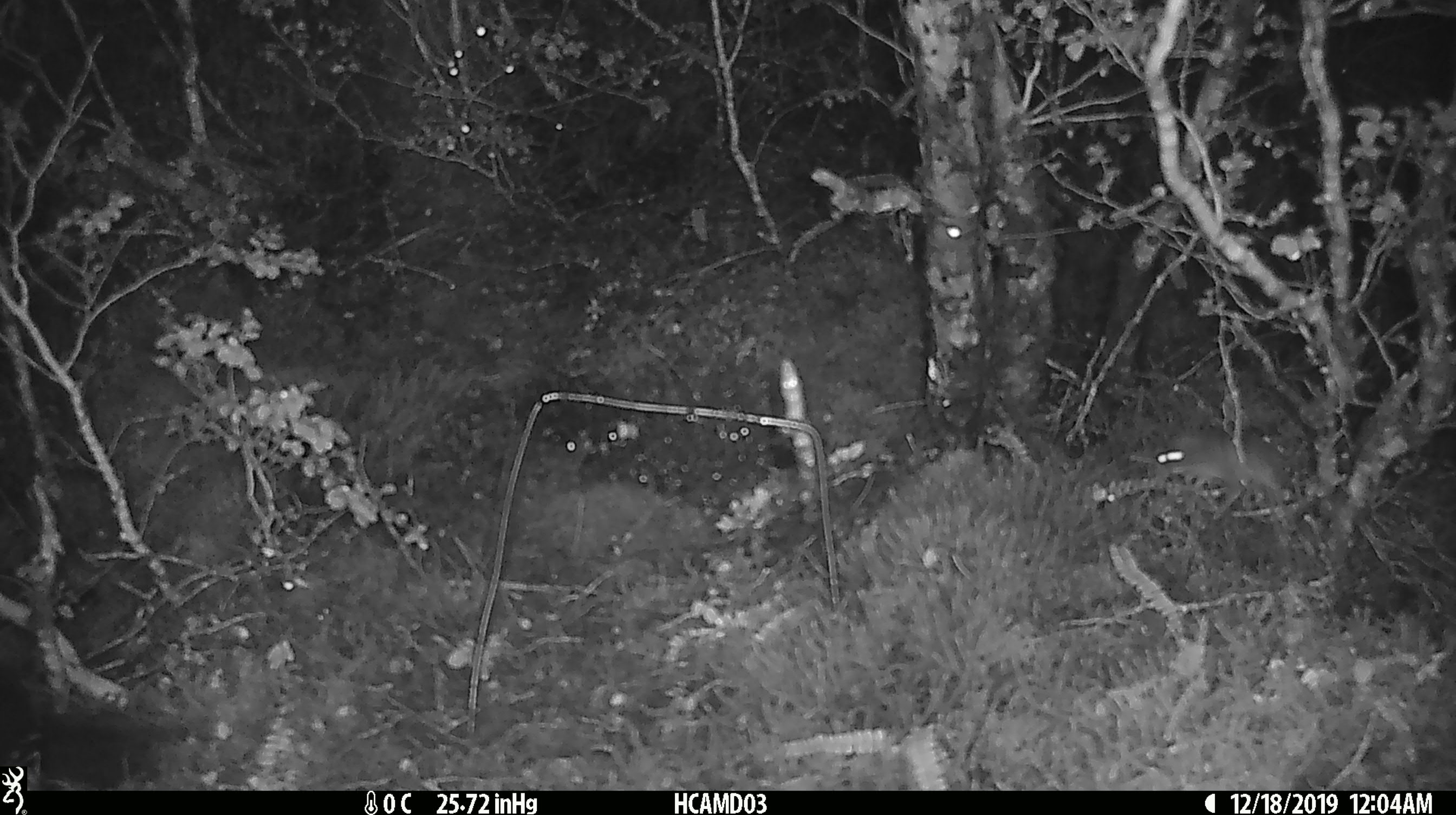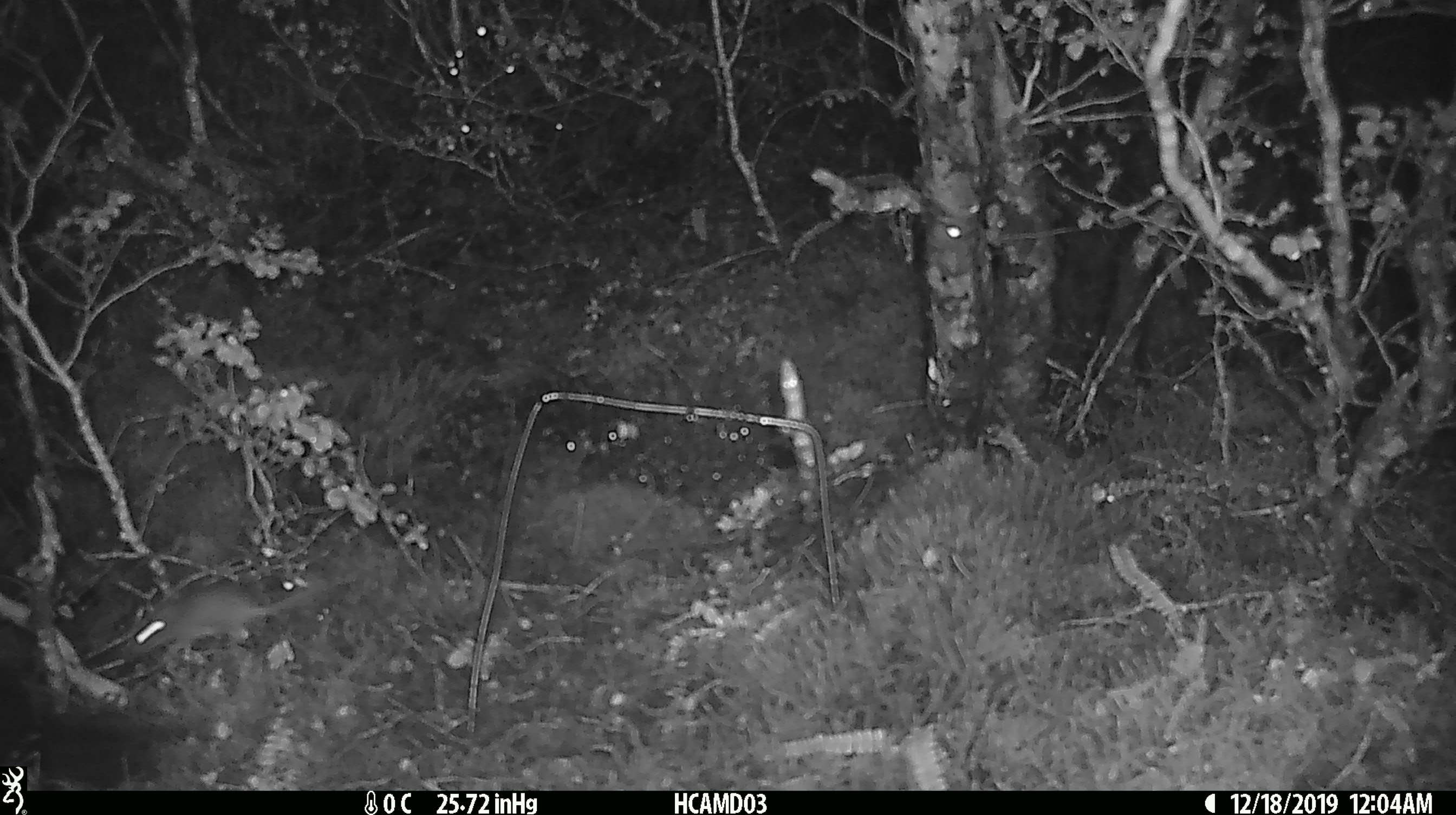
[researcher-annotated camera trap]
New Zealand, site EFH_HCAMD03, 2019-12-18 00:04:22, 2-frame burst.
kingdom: Animalia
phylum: Chordata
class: Mammalia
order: Rodentia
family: Muridae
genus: Mus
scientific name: Mus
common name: mouse